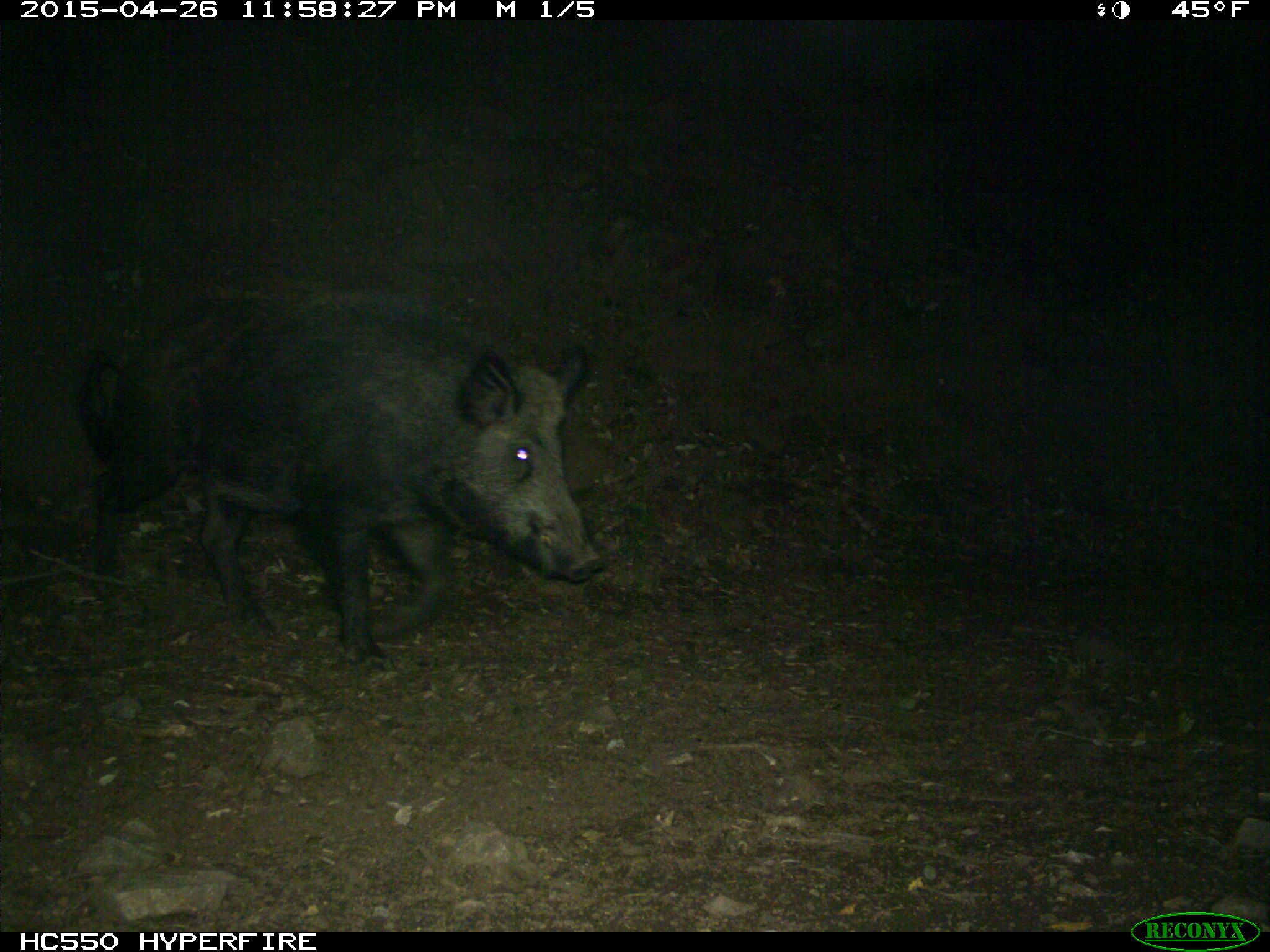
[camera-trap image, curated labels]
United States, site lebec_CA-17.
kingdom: Animalia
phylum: Chordata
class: Mammalia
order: Artiodactyla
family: Suidae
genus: Sus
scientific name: Sus scrofa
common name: wild boar